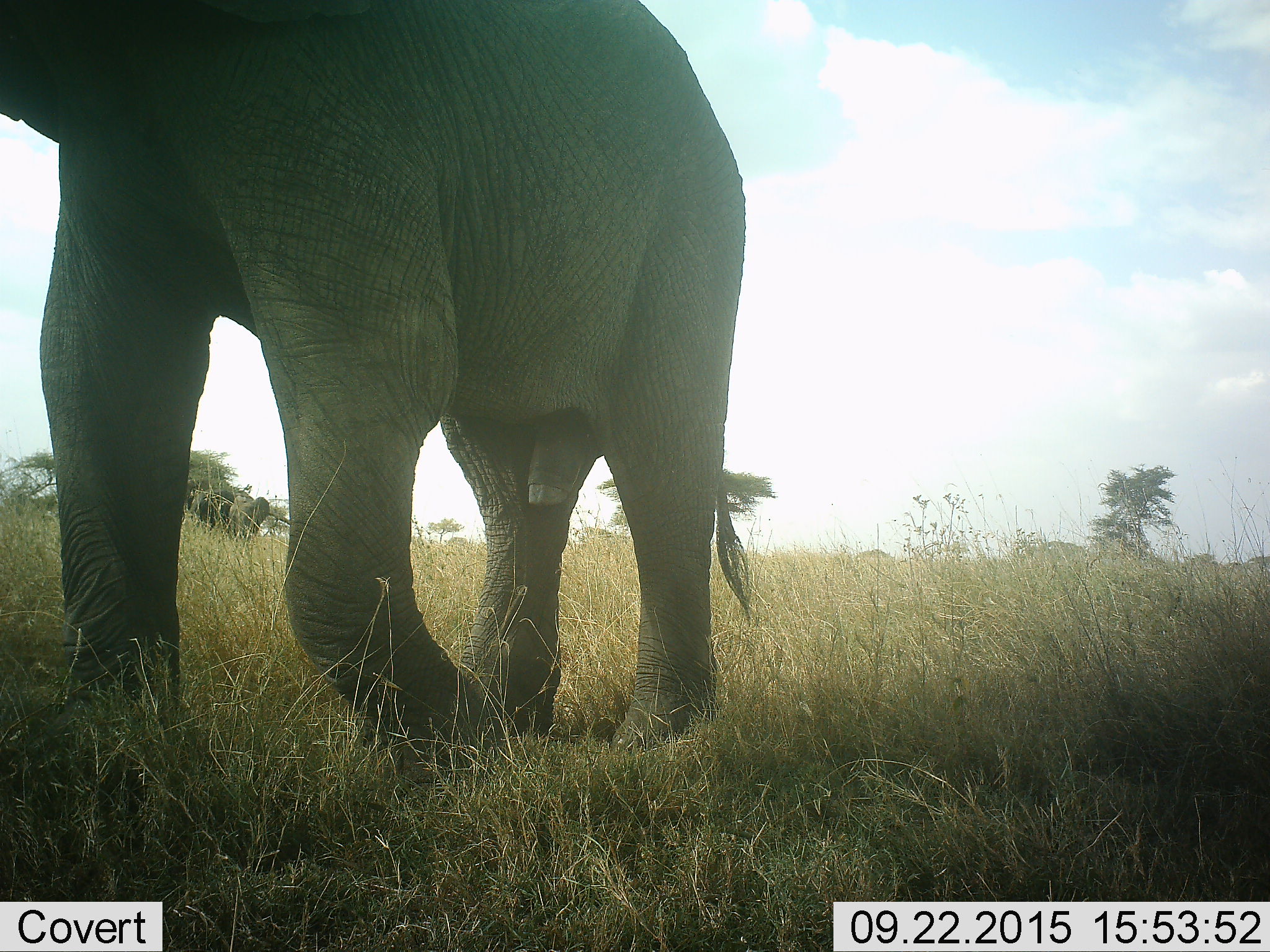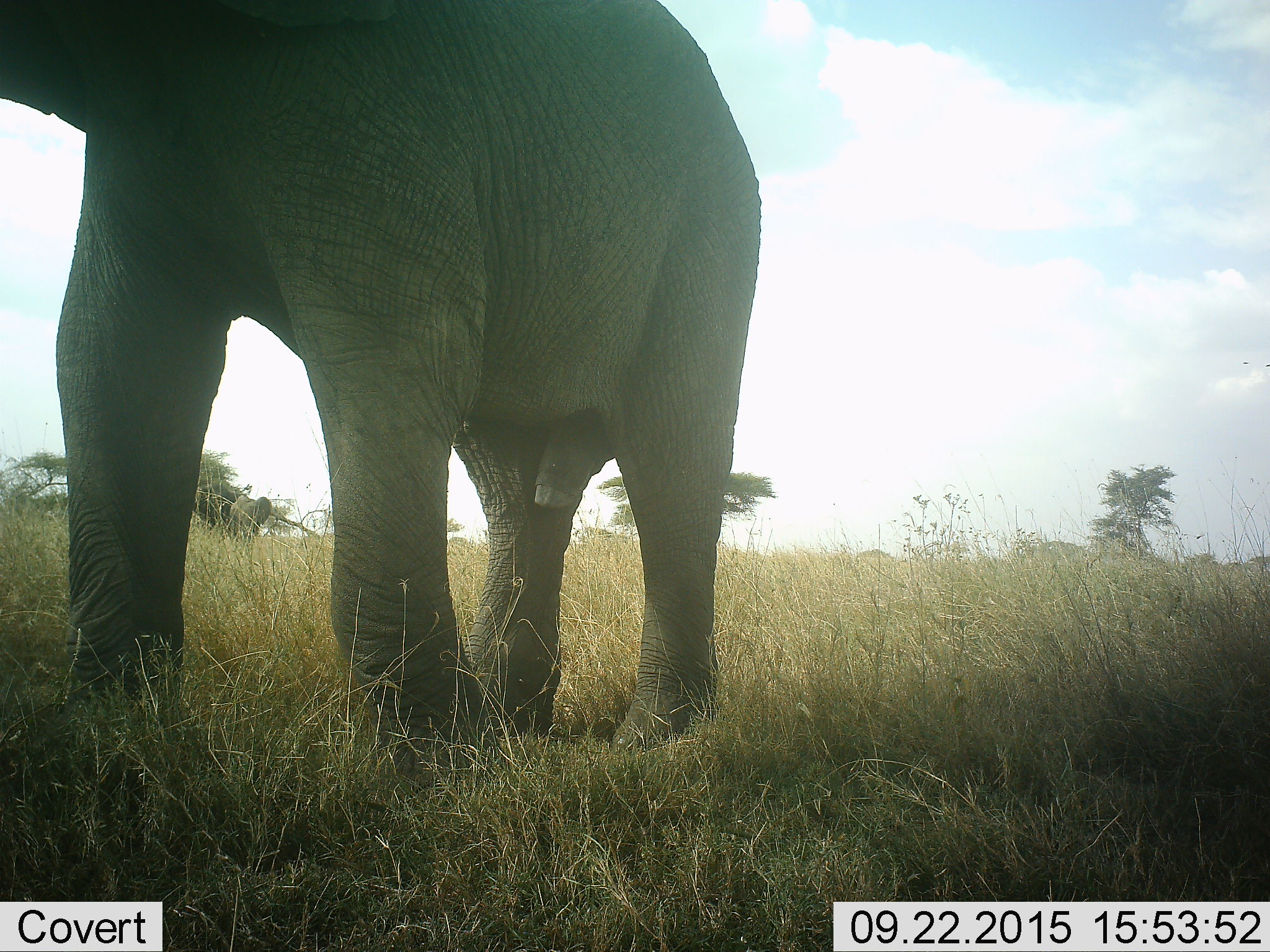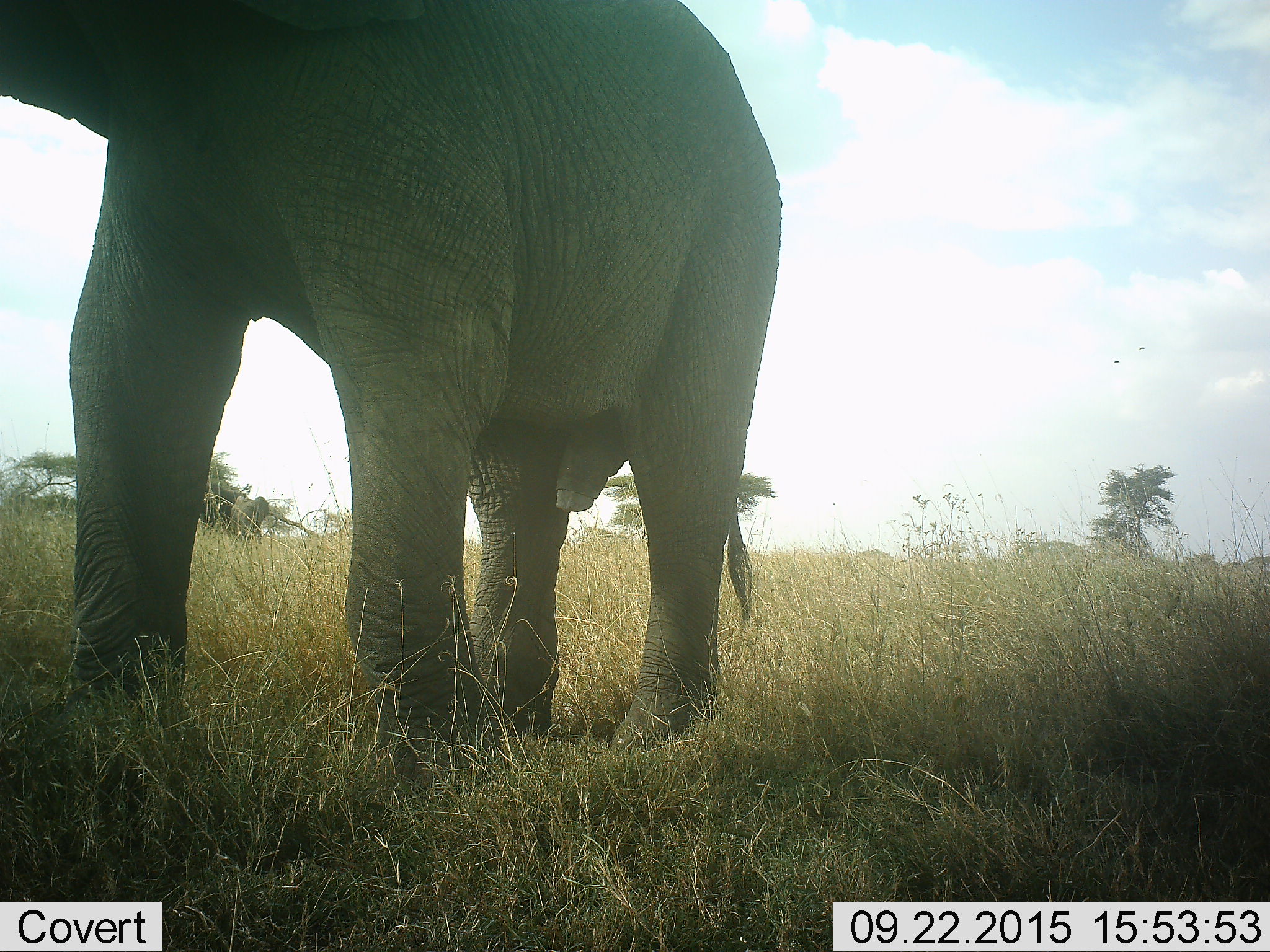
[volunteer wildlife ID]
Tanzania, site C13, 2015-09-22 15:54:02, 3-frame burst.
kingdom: Animalia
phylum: Chordata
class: Mammalia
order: Proboscidea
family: Elephantidae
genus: Loxodonta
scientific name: Loxodonta africana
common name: african bush elephant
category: elephant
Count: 1.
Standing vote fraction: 53%.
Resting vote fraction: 0%.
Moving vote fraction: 53%.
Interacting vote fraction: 0%.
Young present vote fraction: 12%.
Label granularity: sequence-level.